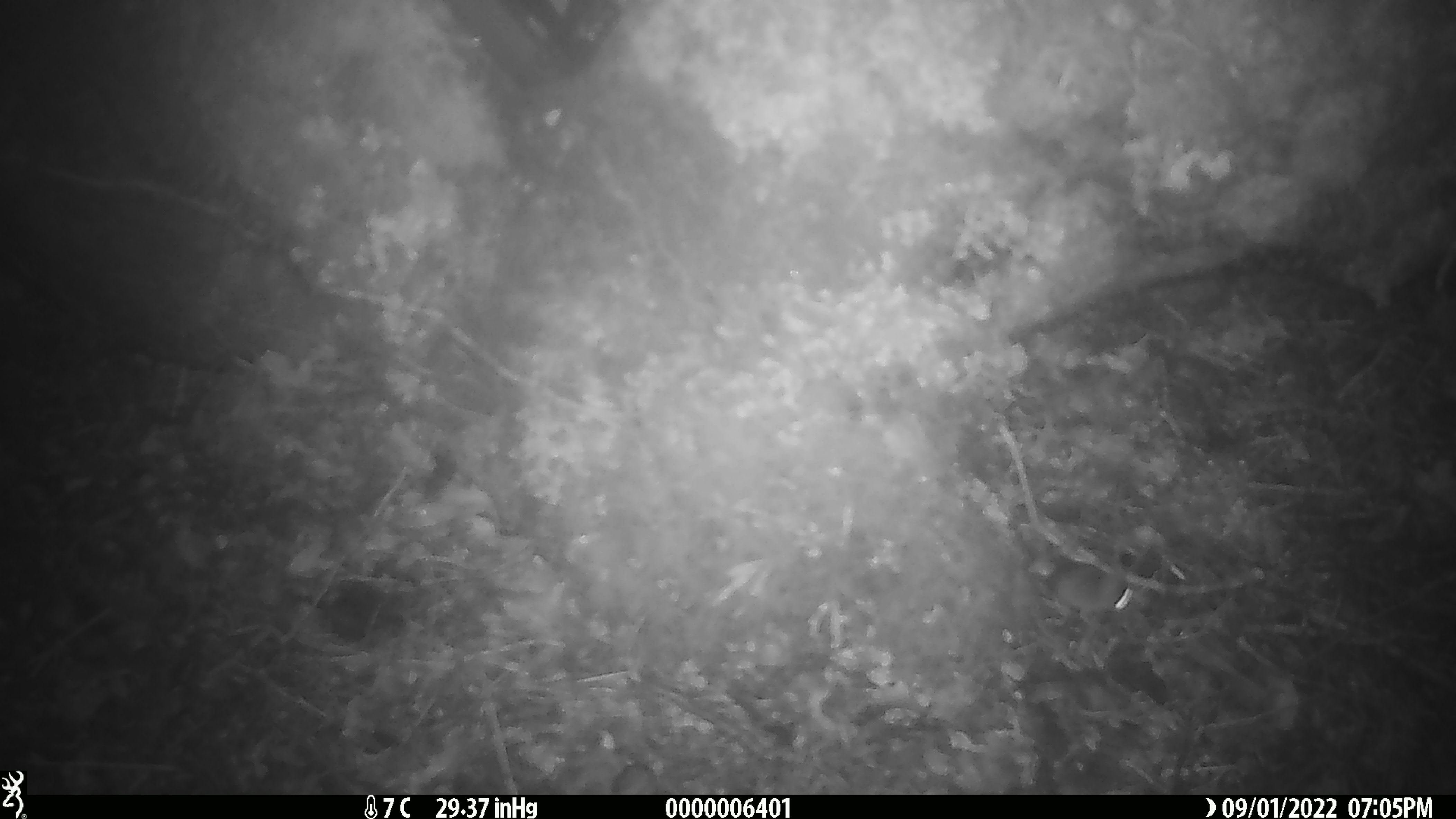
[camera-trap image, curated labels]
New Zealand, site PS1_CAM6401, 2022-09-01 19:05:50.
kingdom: Animalia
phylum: Chordata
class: Mammalia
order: Rodentia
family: Muridae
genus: Mus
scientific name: Mus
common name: mouse